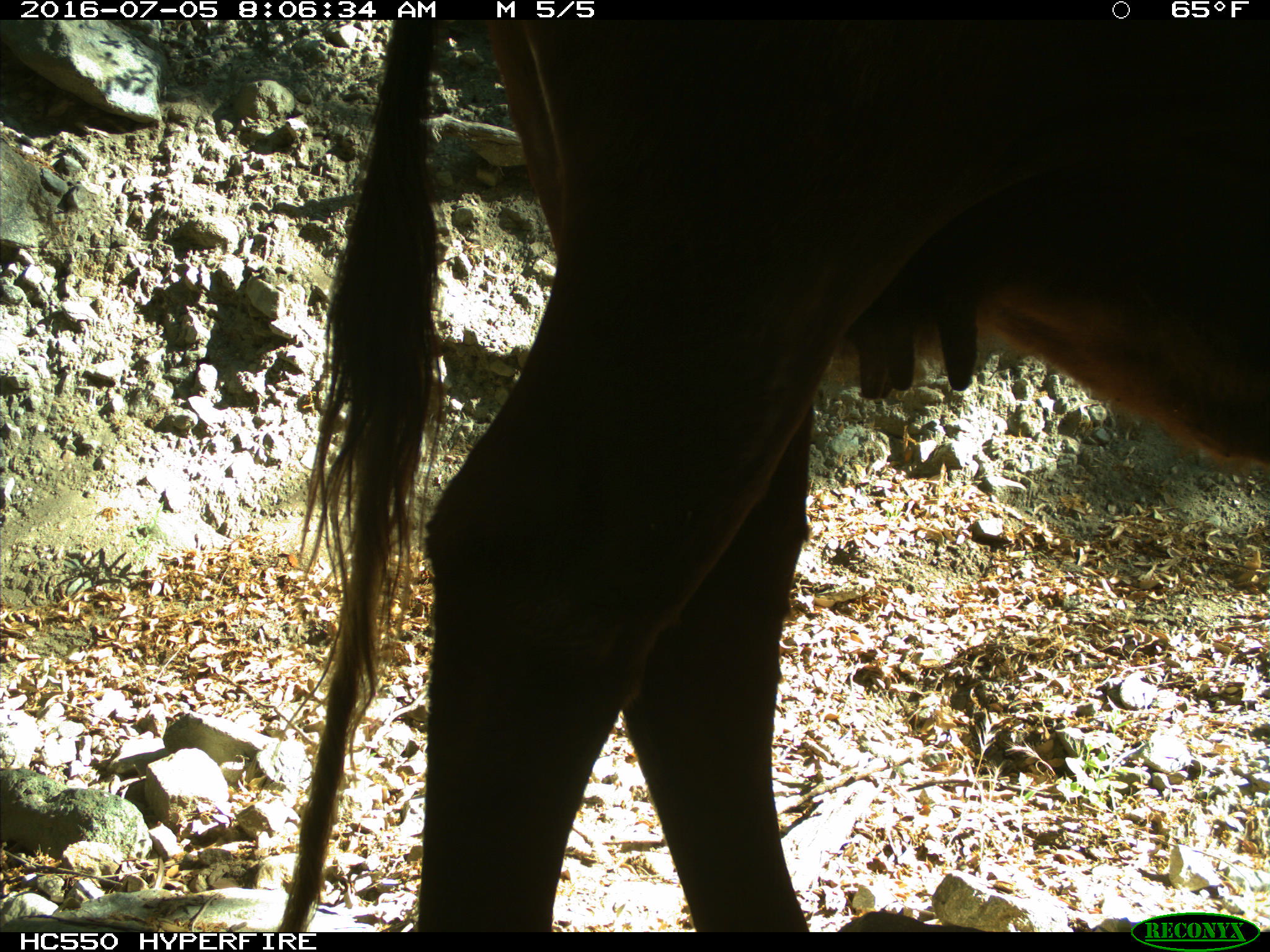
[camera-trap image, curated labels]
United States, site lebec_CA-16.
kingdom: Animalia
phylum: Chordata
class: Mammalia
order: Artiodactyla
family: Bovidae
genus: Bos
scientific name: Bos taurus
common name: domestic cow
Bos taurus (domestic cow).